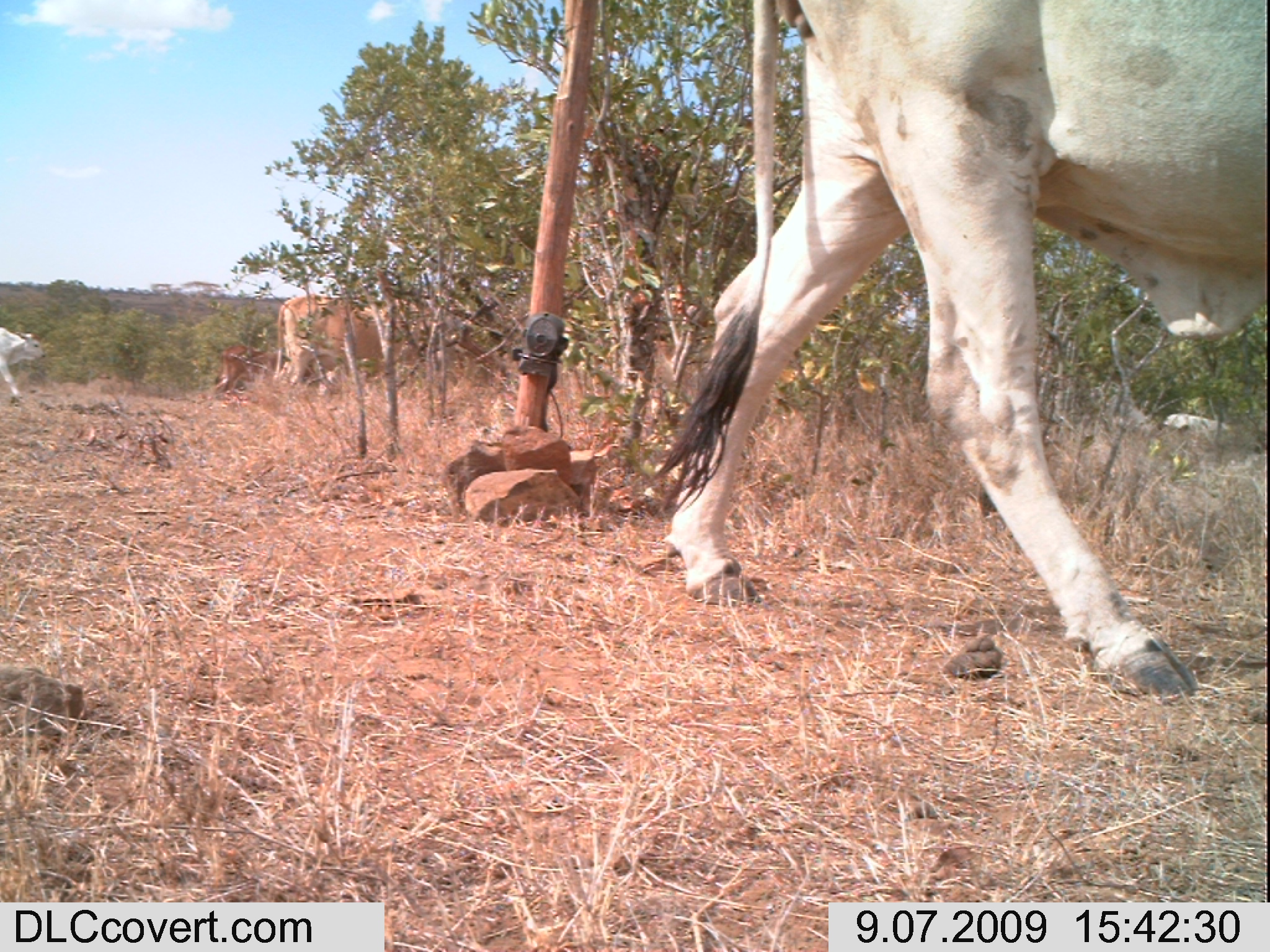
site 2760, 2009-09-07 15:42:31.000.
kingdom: Animalia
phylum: Chordata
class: Mammalia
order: Artiodactyla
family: Bovidae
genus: Bos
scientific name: Bos taurus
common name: domestic cattle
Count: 6.